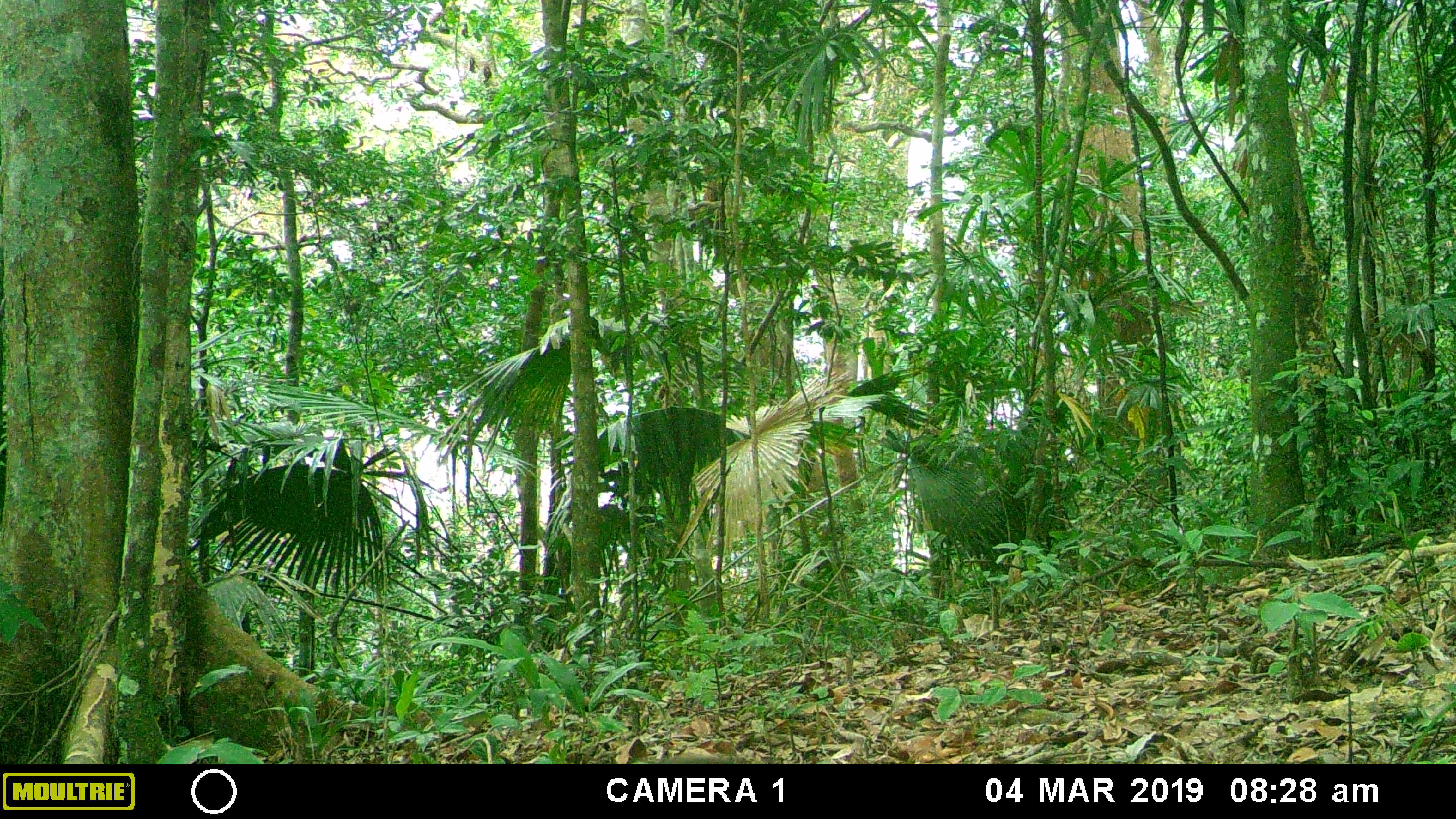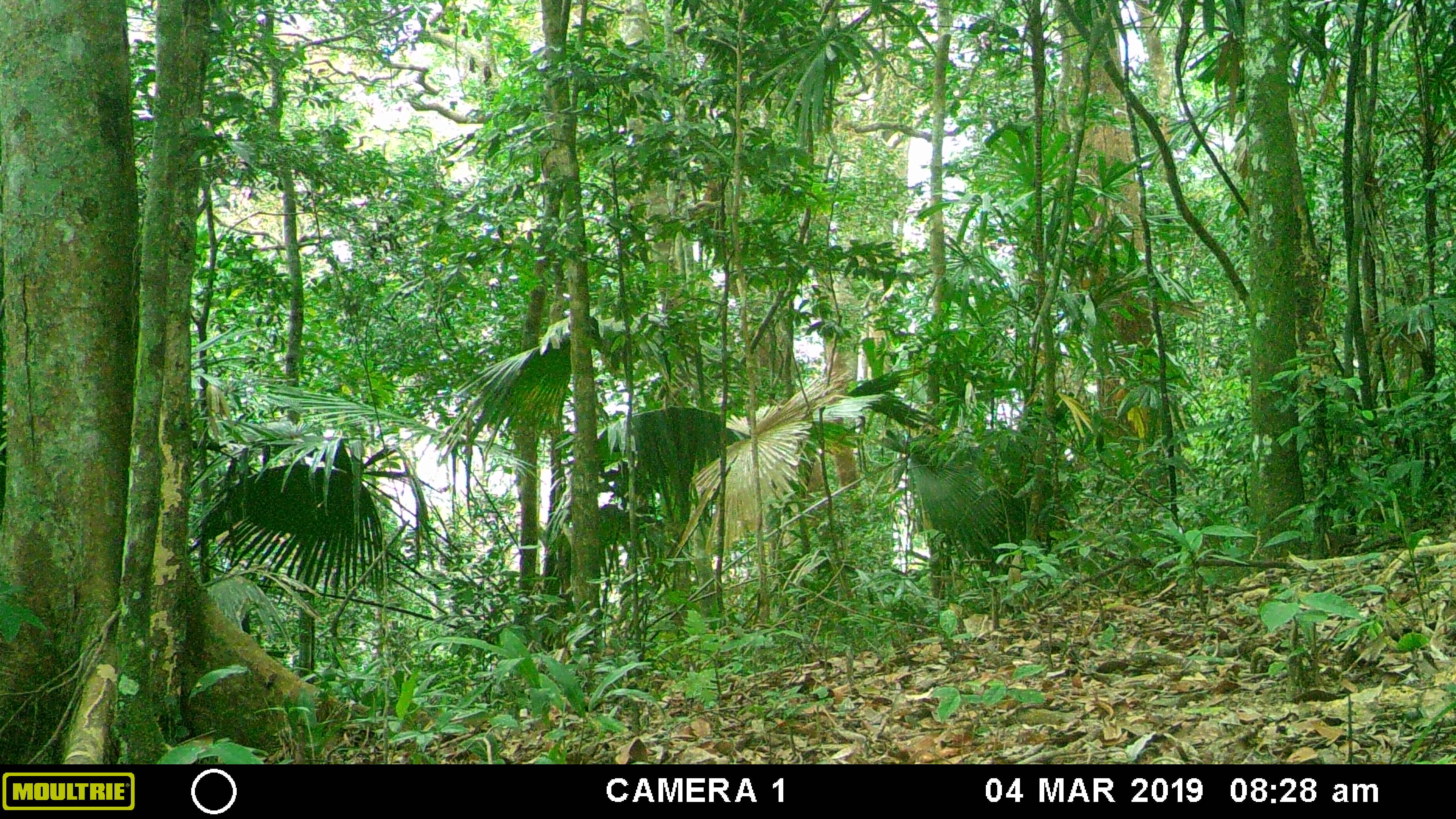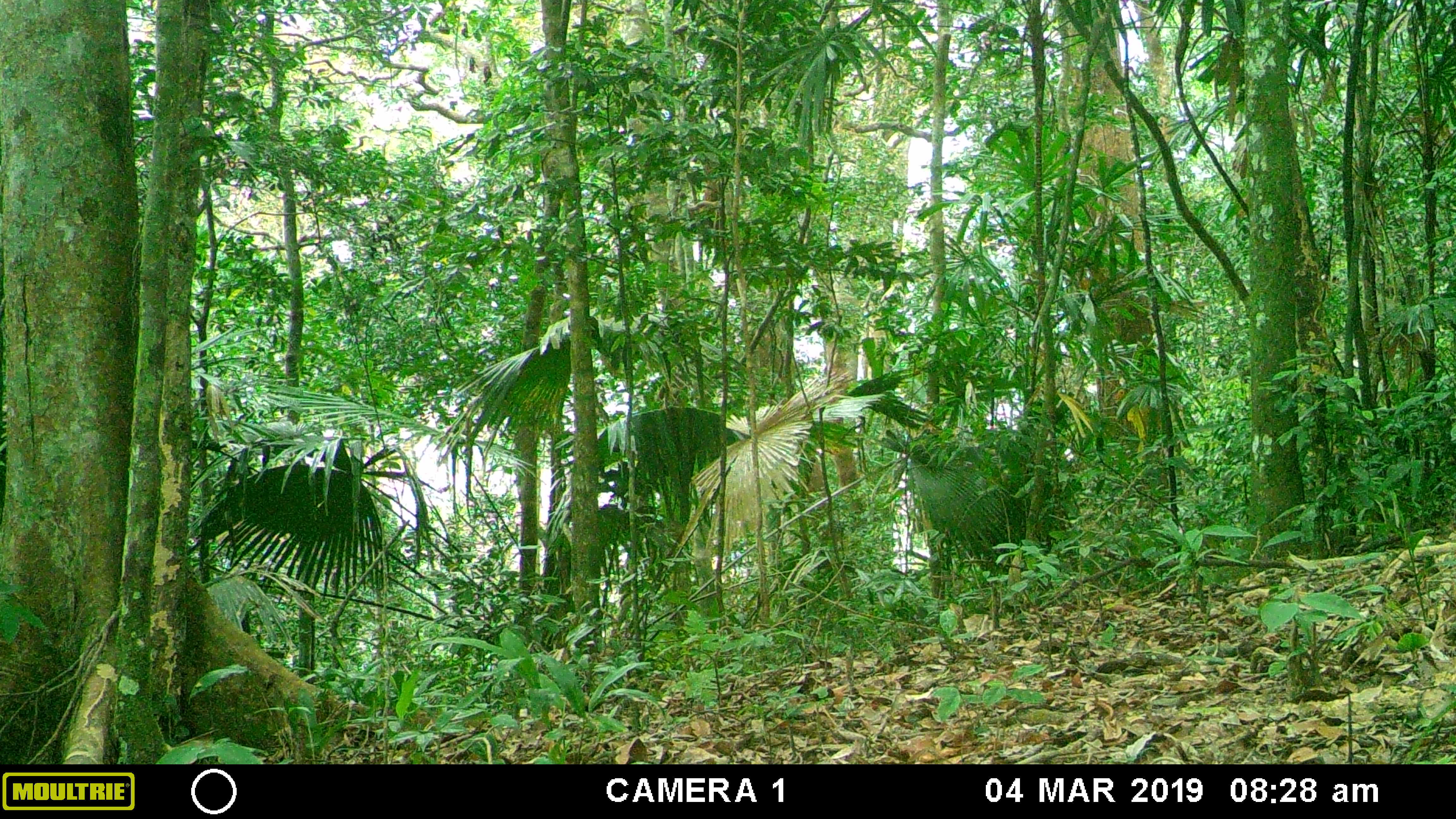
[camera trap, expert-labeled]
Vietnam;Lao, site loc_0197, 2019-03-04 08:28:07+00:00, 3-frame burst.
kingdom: Animalia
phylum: Chordata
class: Mammalia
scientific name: Mammalia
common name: mammal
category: unidentified small mammal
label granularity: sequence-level